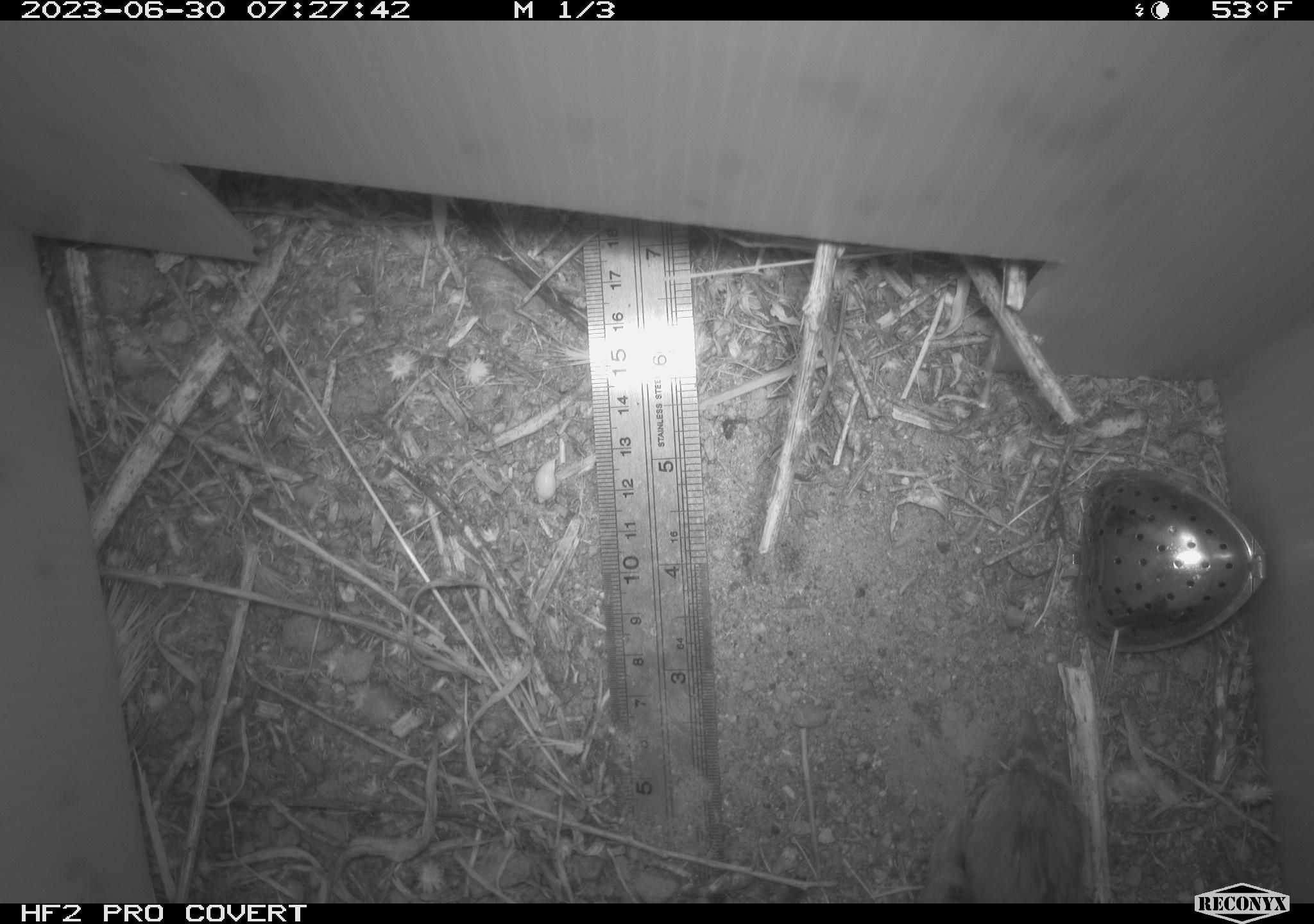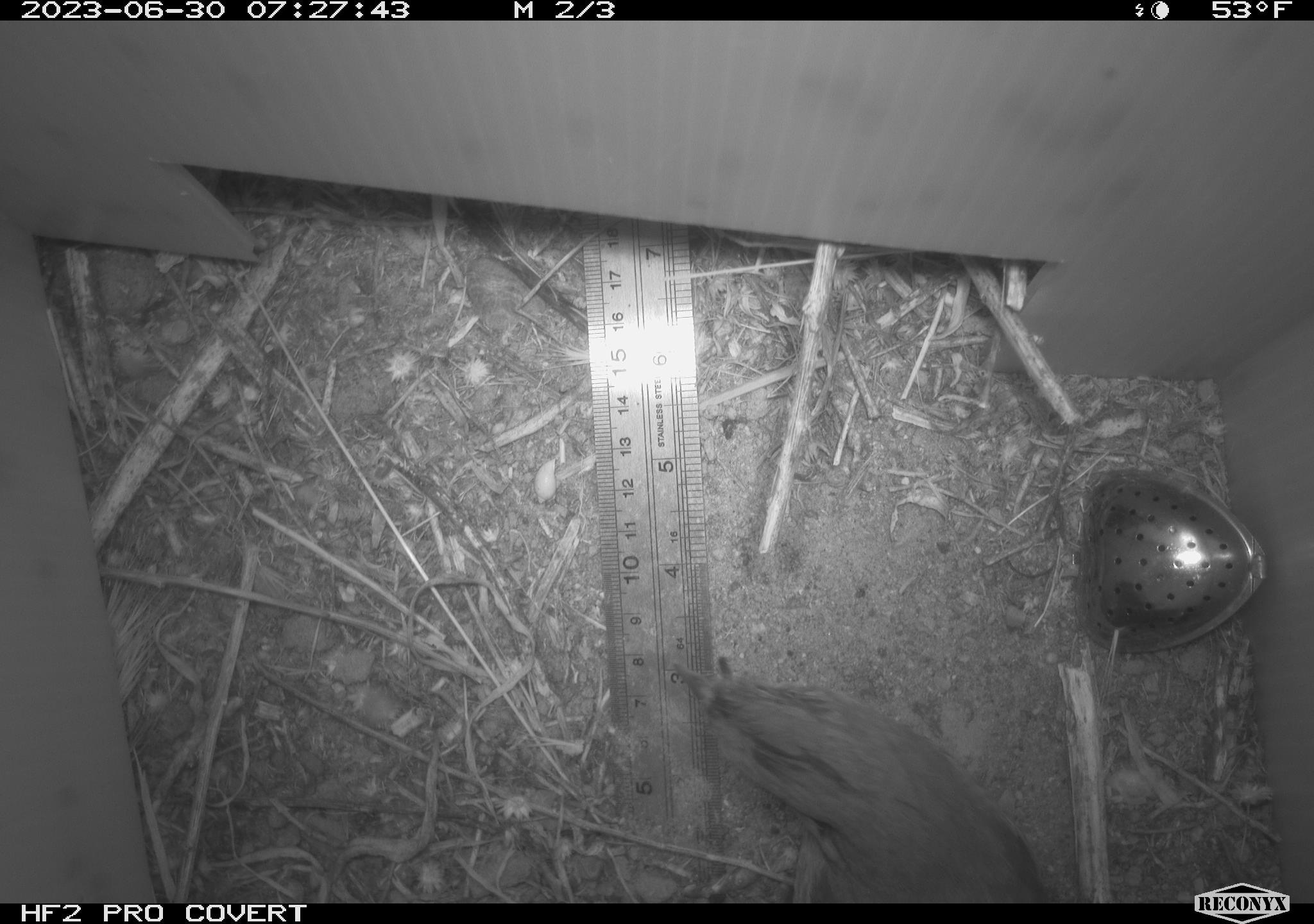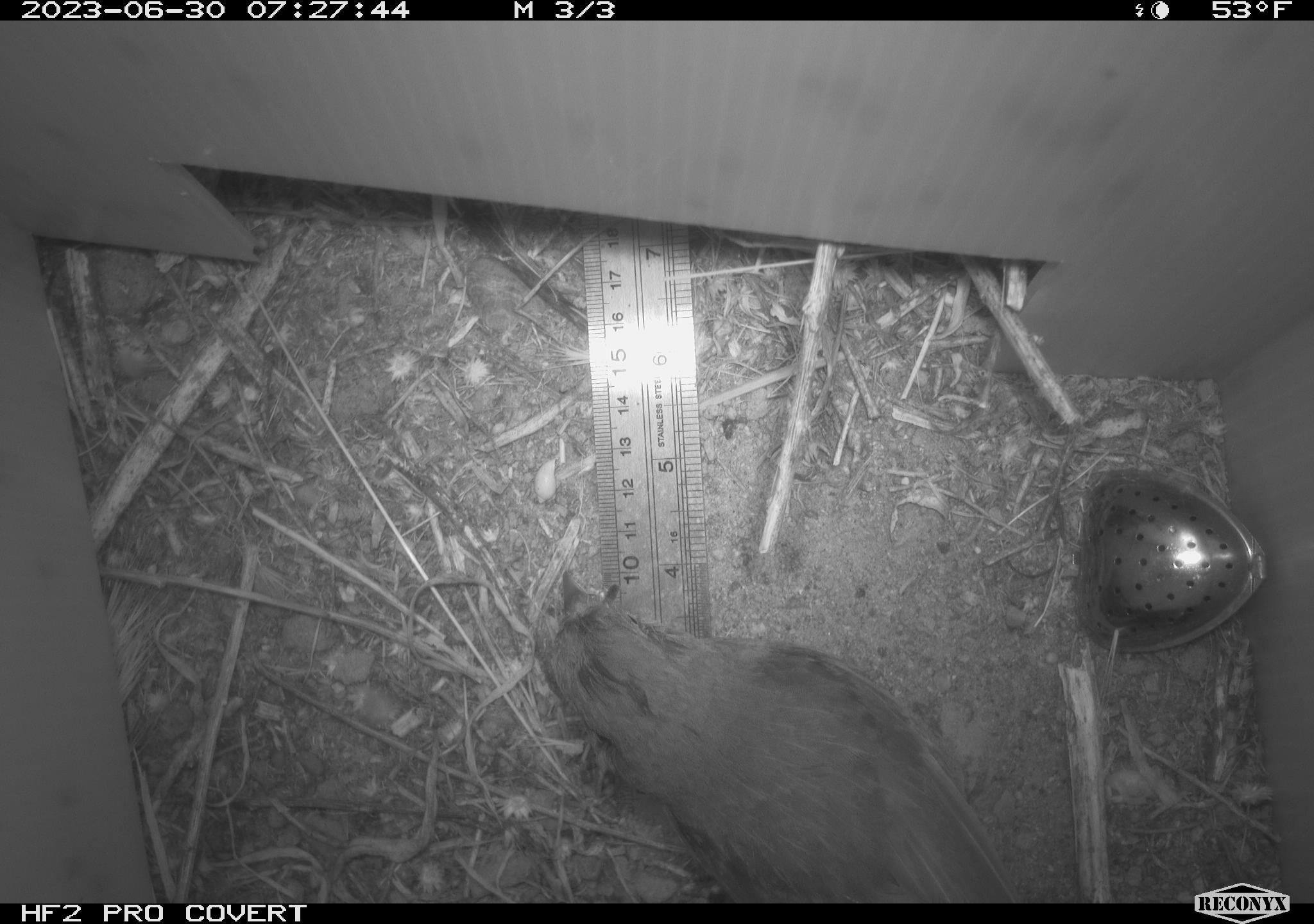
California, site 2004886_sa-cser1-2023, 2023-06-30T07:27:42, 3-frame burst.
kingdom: Animalia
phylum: Chordata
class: Aves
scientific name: Aves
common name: bird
Bird (Aves).